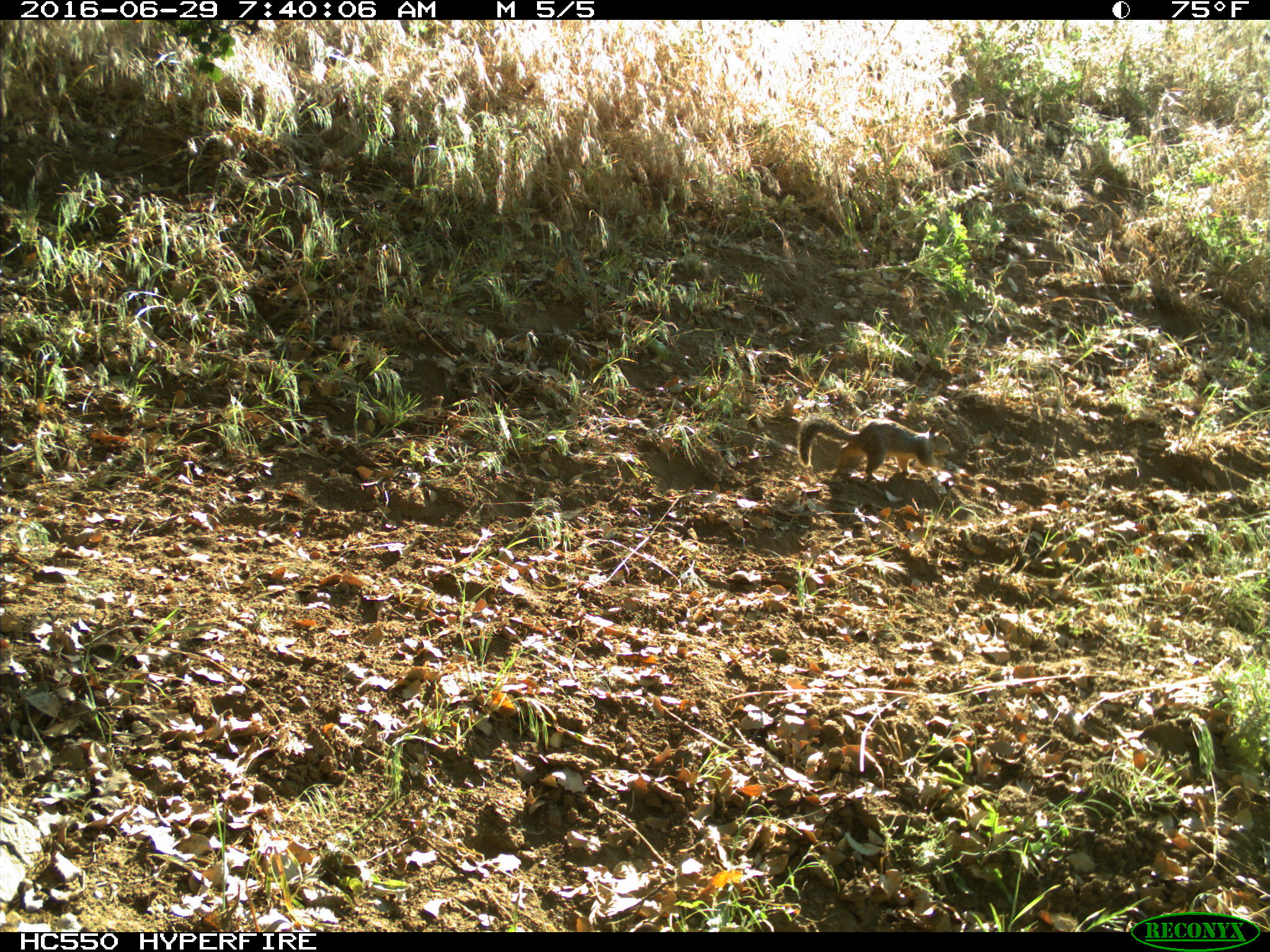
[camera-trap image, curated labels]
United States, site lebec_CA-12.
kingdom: Animalia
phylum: Chordata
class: Mammalia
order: Rodentia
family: Sciuridae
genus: Otospermophilus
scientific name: Otospermophilus beecheyi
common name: california ground squirrel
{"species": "Otospermophilus beecheyi (california ground squirrel)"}